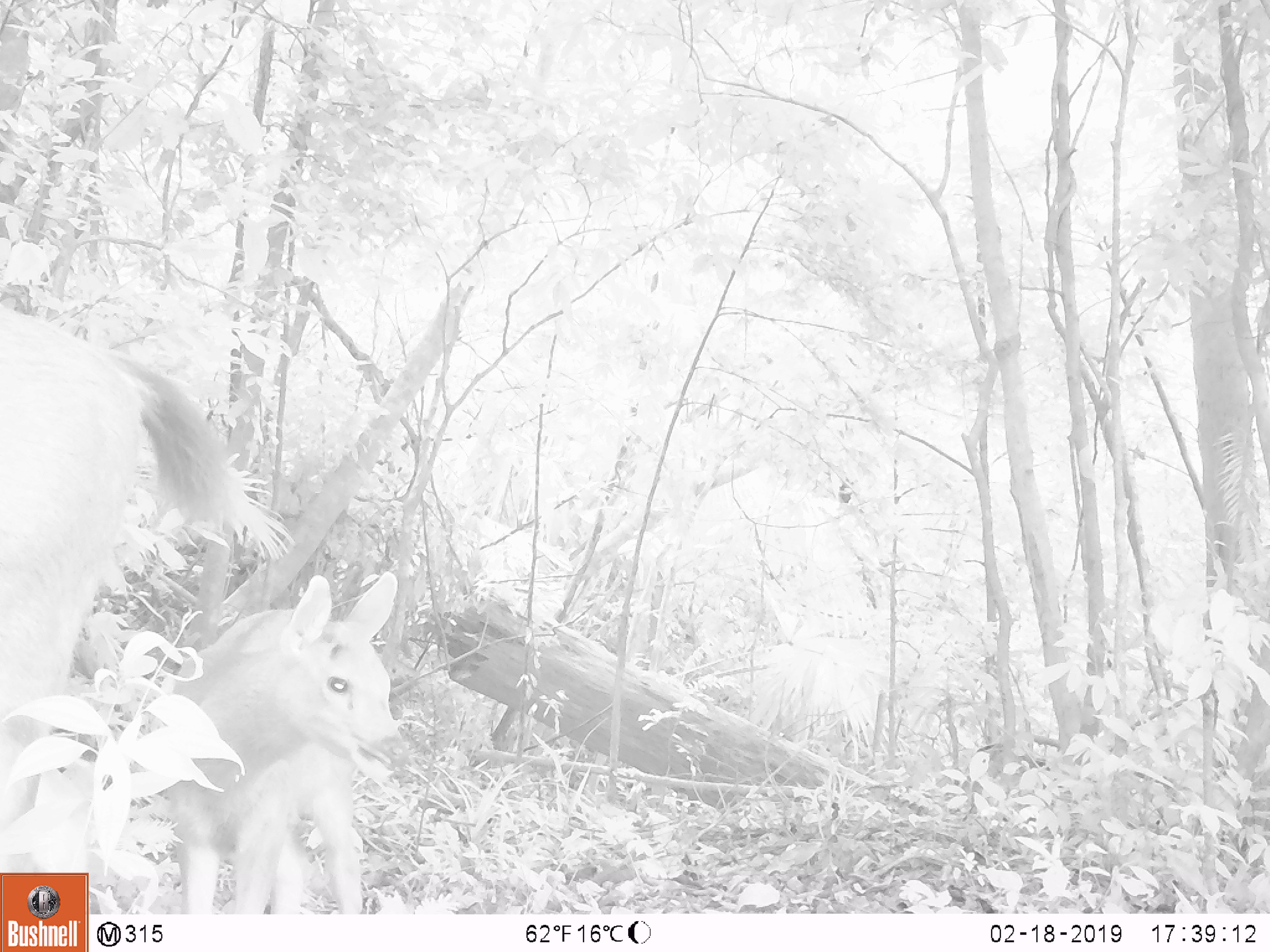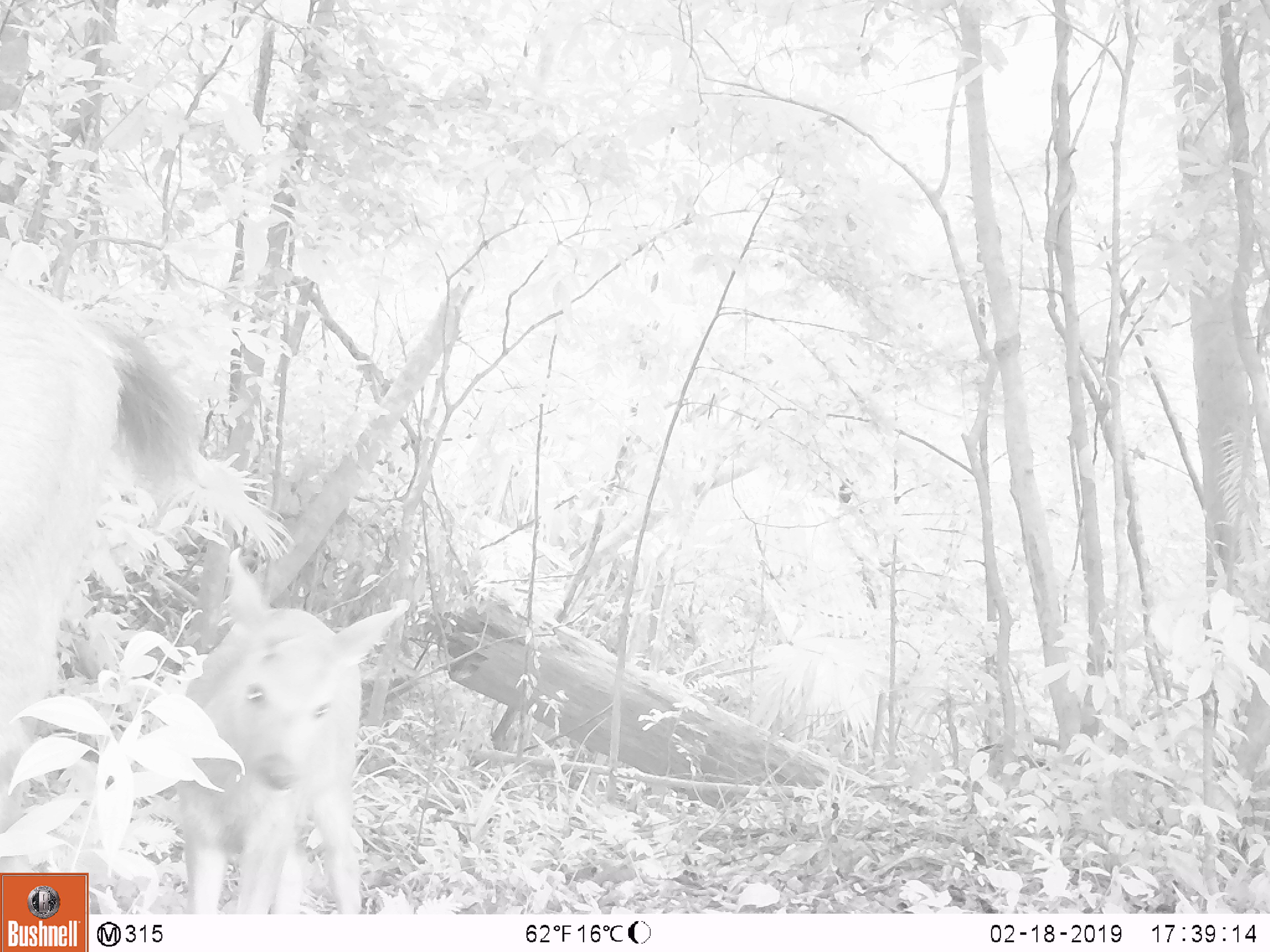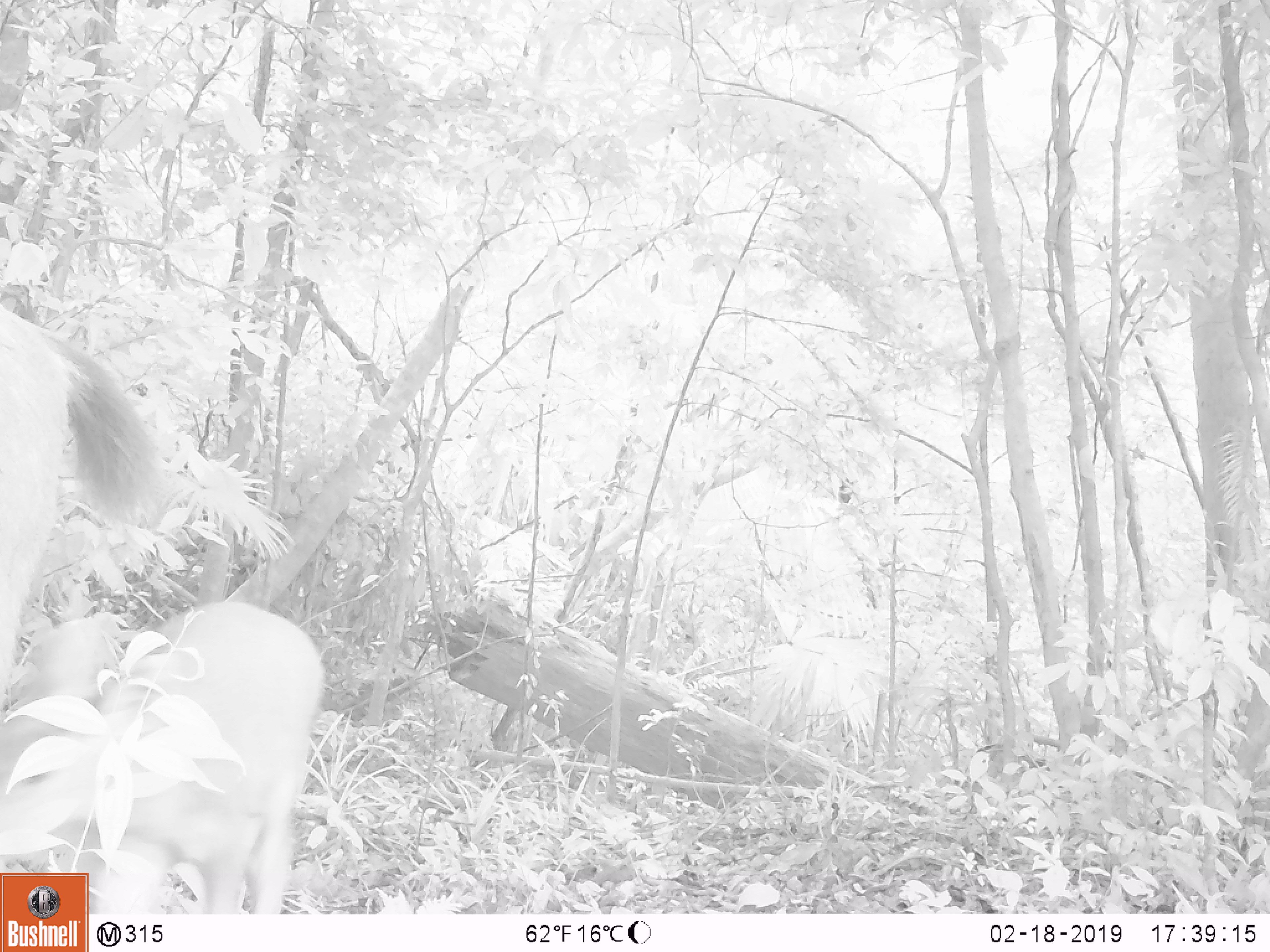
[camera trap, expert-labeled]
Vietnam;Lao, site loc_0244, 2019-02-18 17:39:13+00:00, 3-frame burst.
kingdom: Animalia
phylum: Chordata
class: Mammalia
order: Artiodactyla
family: Cervidae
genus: Rusa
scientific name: Rusa unicolor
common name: sambar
Sambar (Rusa unicolor). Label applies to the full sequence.